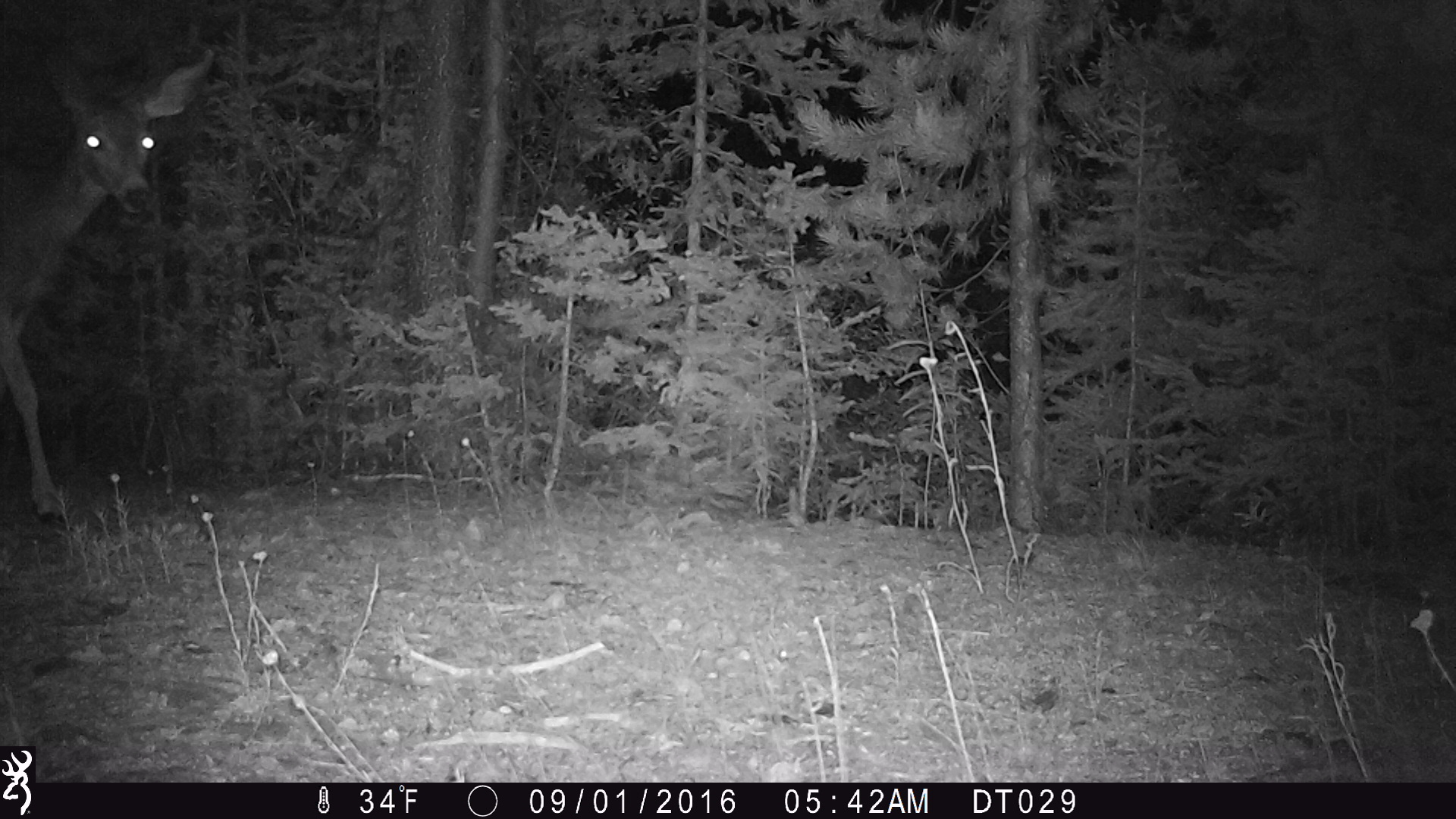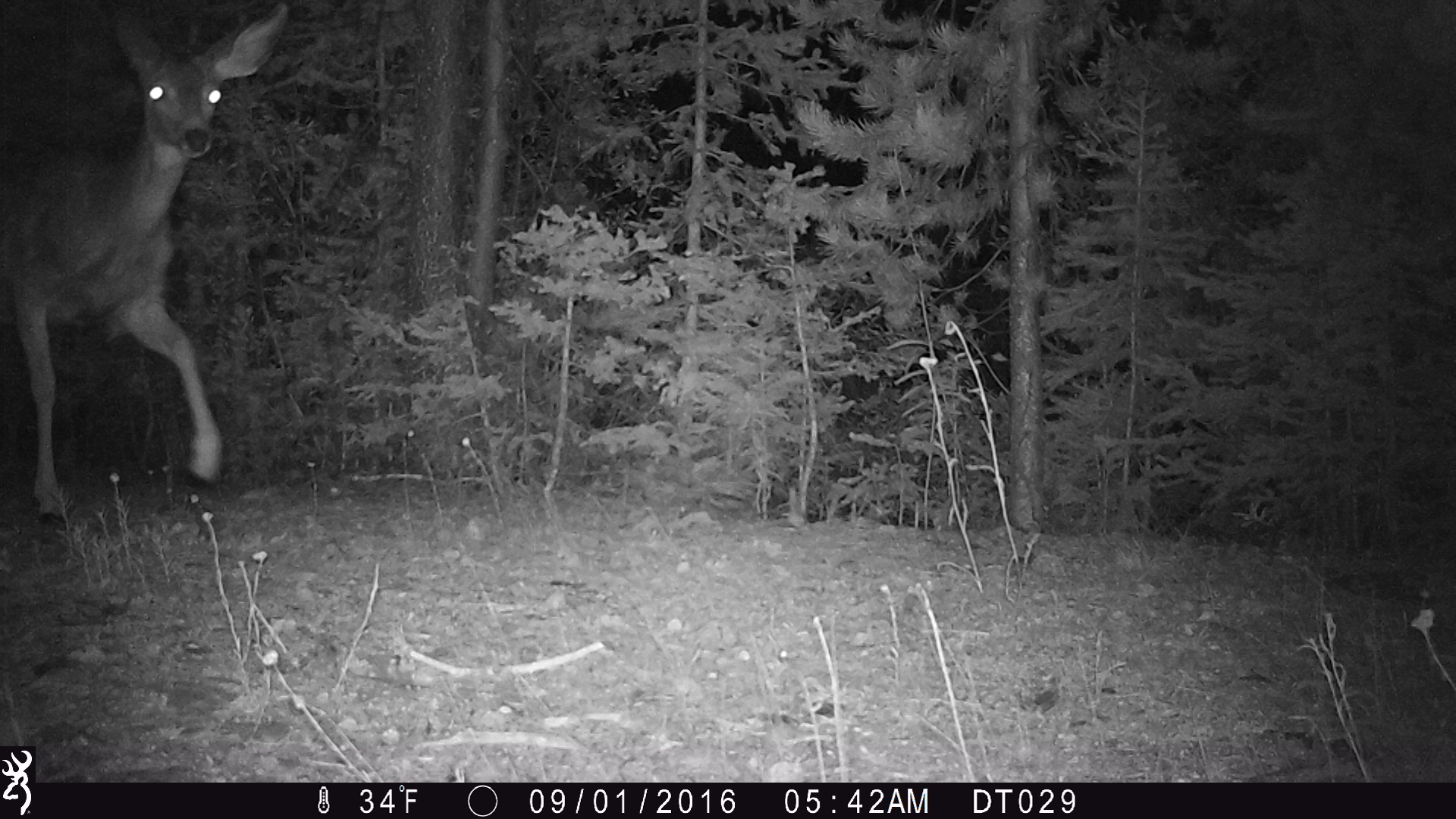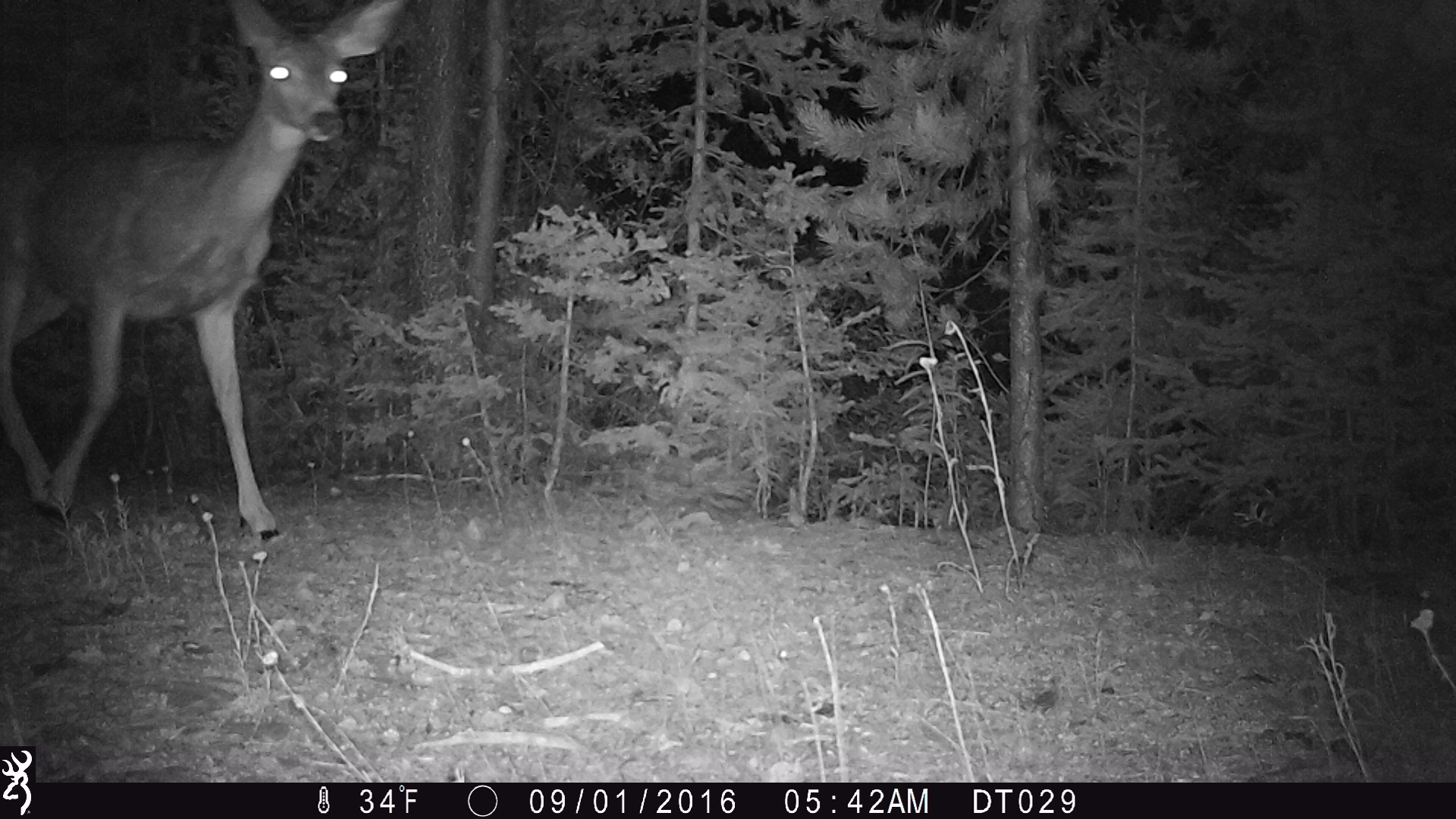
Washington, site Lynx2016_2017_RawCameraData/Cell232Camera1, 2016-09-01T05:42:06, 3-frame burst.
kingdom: Animalia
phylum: Chordata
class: Mammalia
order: Artiodactyla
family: Cervidae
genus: Odocoileus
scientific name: Odocoileus hemionus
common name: mule deer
Odocoileus hemionus (mule deer). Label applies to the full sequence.